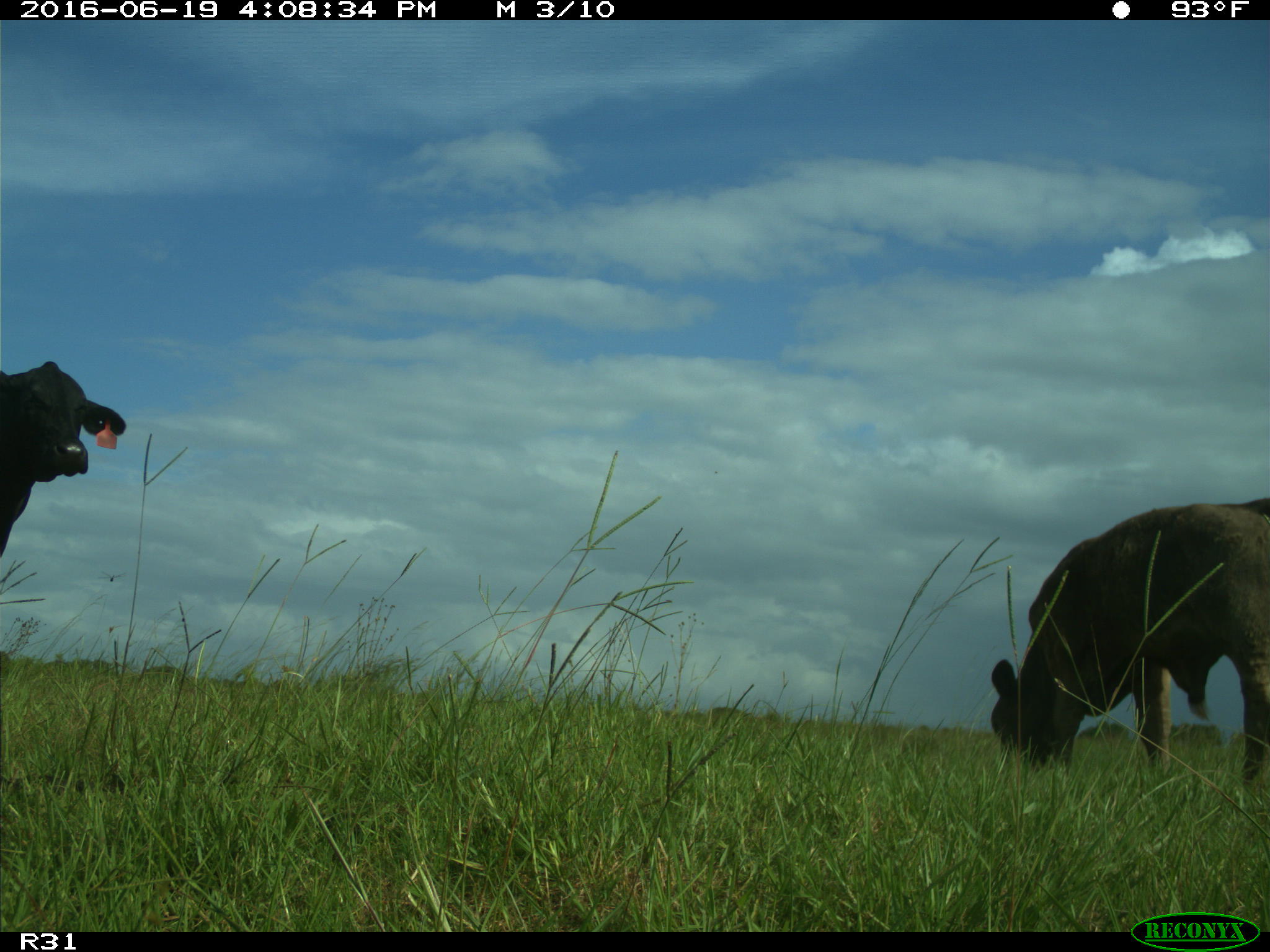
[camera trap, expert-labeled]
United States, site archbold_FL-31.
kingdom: Animalia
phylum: Chordata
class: Mammalia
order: Artiodactyla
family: Bovidae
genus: Bos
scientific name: Bos taurus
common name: domestic cow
Bos taurus (domestic cow).